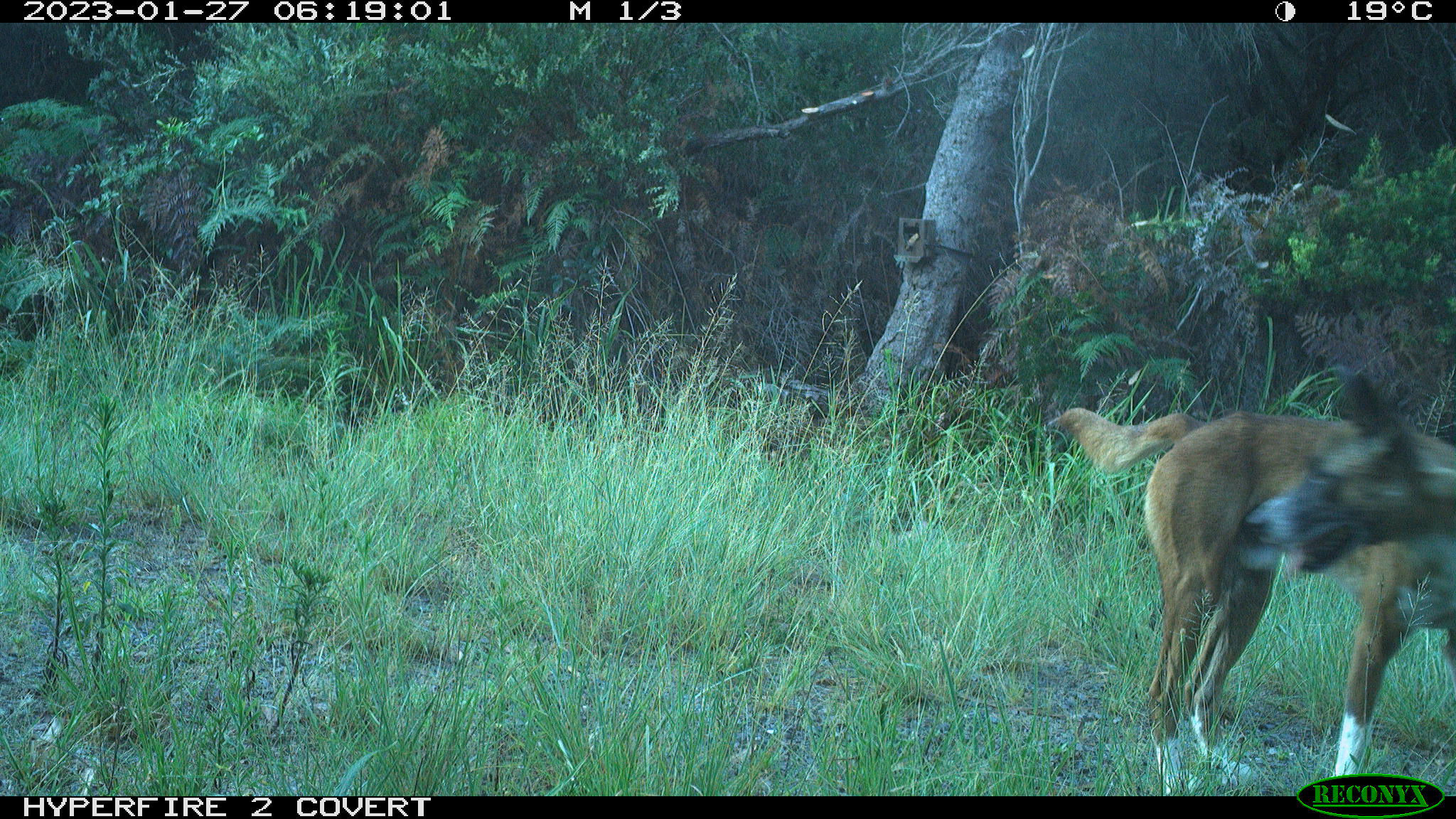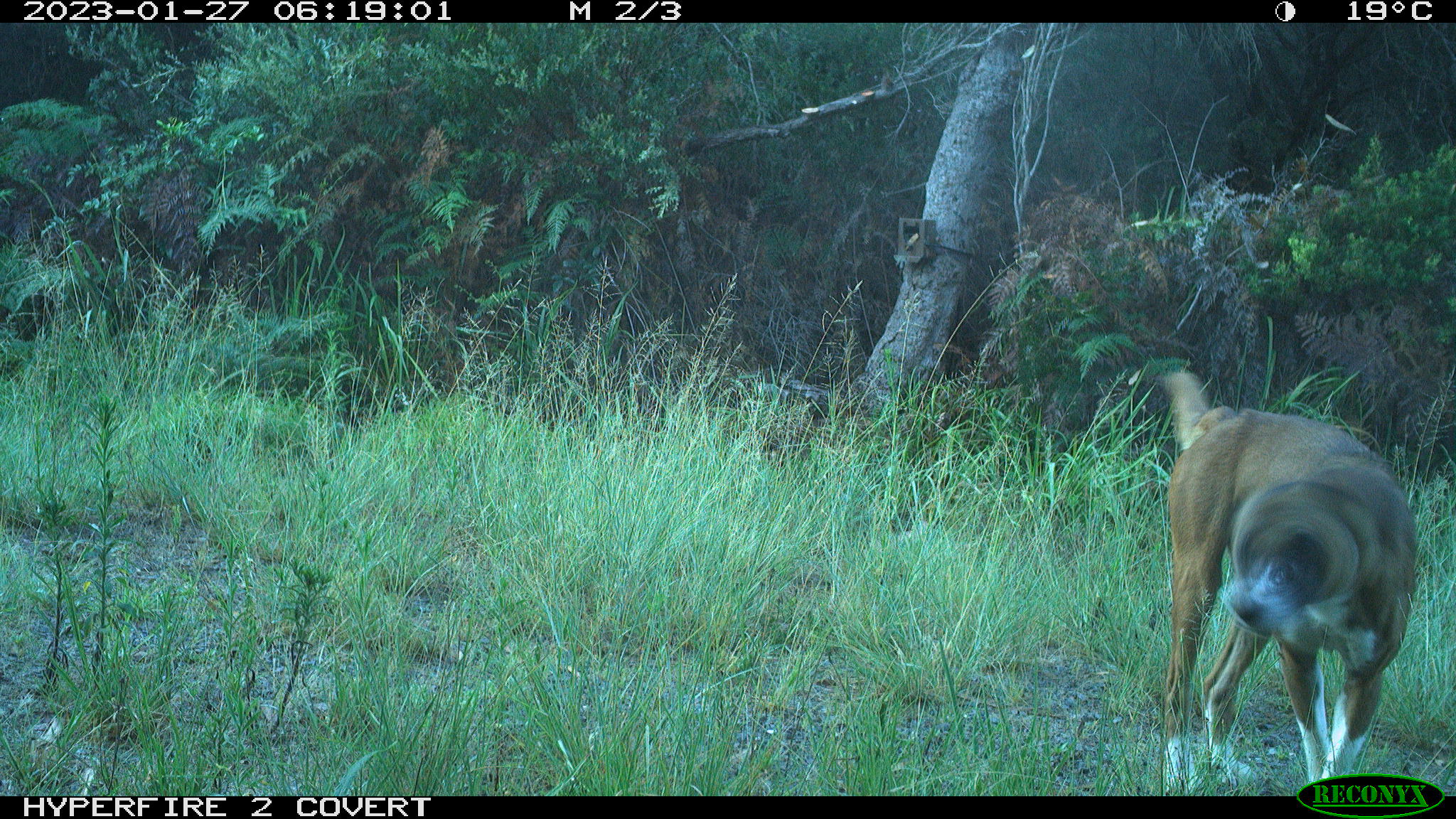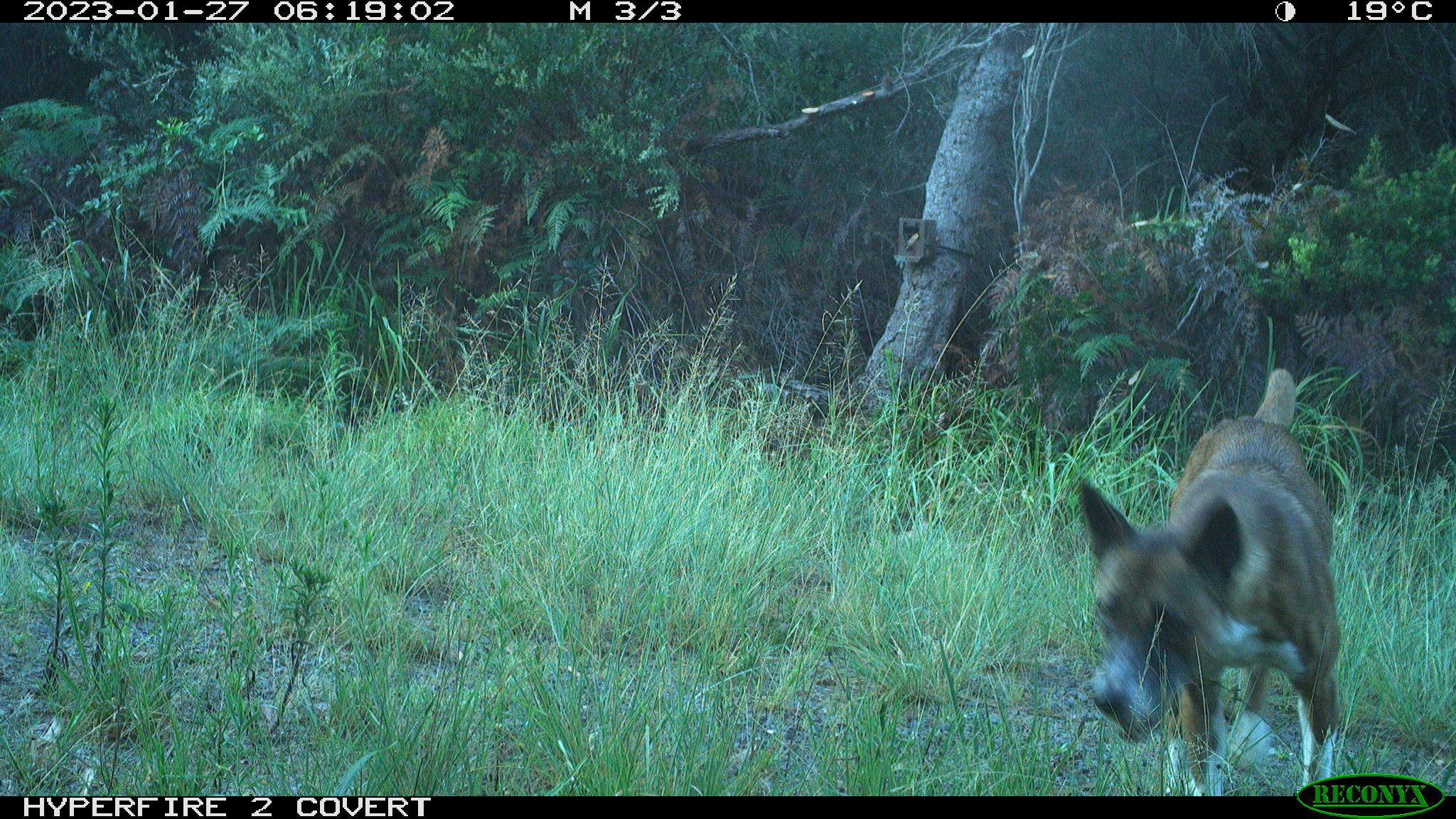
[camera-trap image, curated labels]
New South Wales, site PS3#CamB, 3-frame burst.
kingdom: Animalia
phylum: Chordata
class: Mammalia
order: Carnivora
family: Canidae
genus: Canis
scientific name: Canis familiaris dingo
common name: dingo